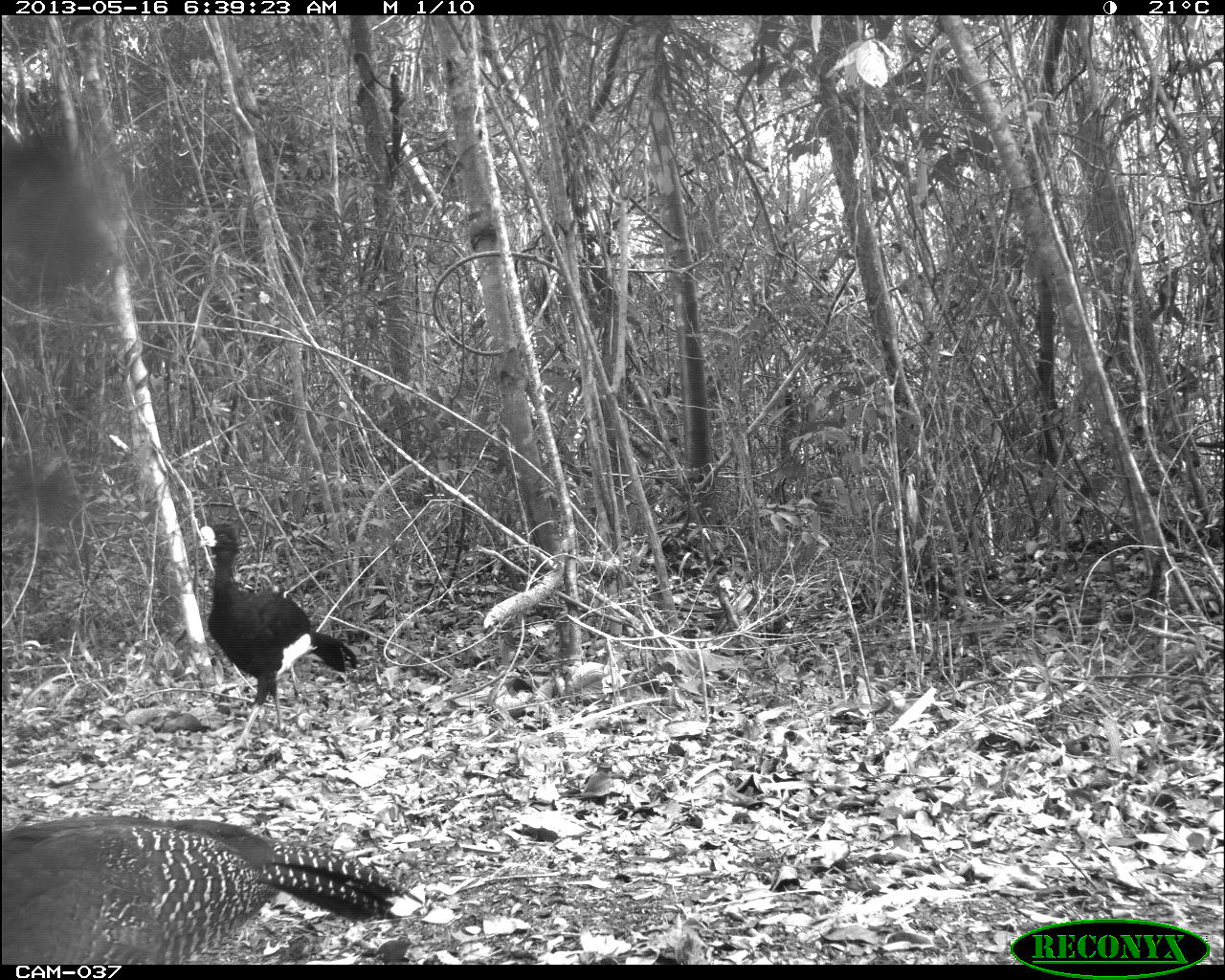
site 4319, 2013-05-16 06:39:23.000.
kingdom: Animalia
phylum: Chordata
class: Aves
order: Galliformes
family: Cracidae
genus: Crax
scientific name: Crax rubra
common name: great curassow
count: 2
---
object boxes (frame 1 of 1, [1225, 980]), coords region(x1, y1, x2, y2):
crax rubra: region(1, 815, 417, 964); region(194, 520, 358, 755)